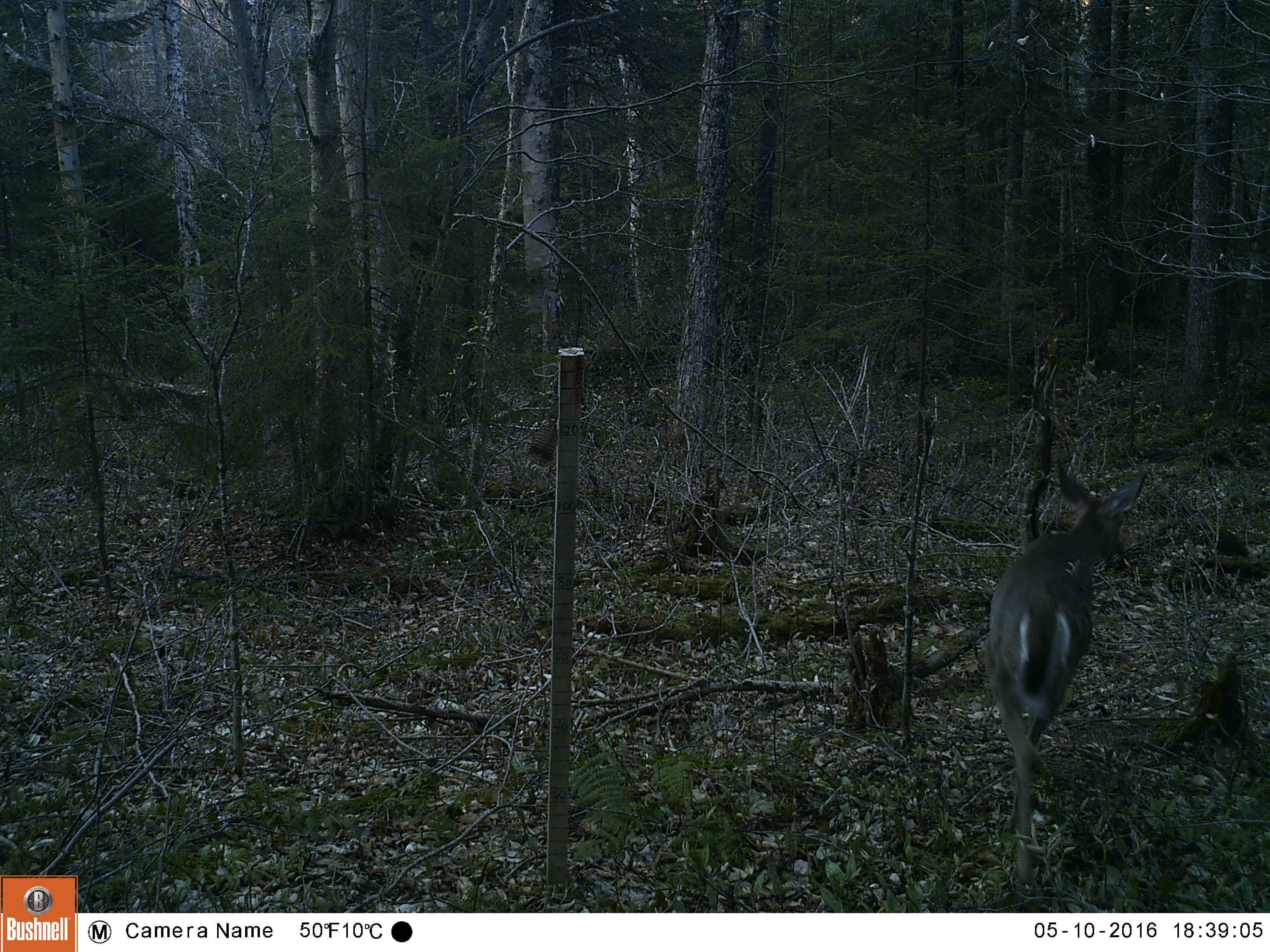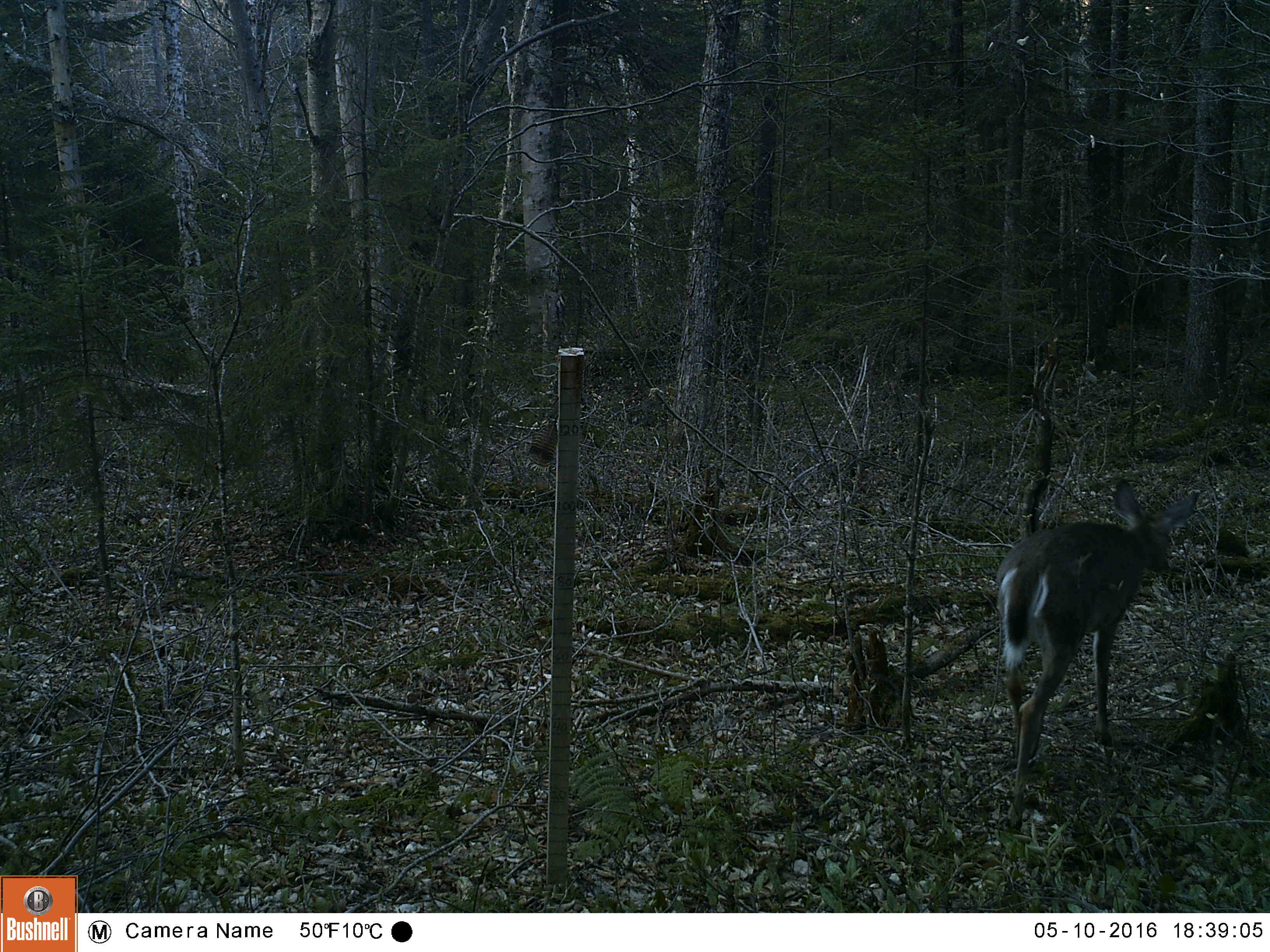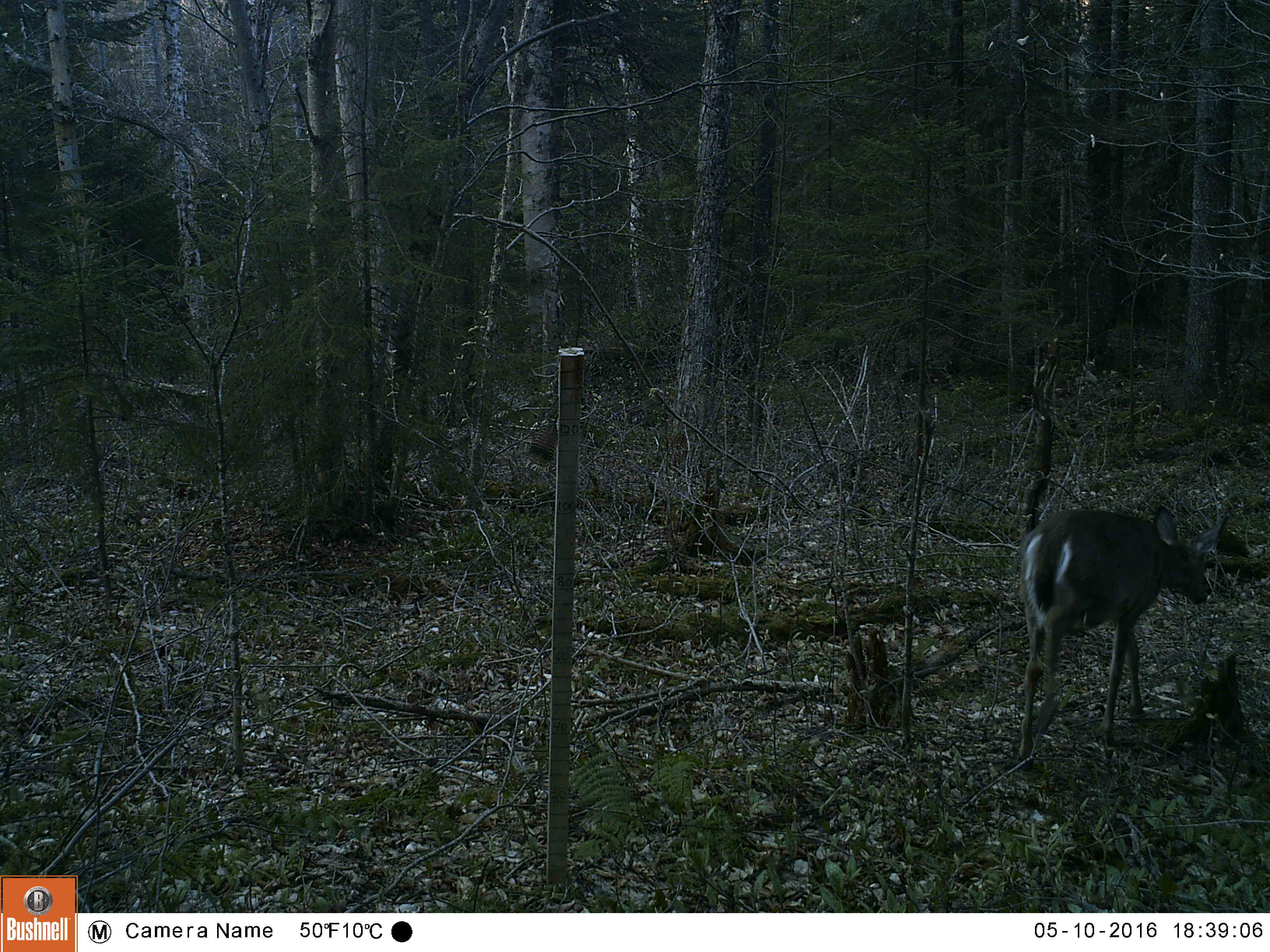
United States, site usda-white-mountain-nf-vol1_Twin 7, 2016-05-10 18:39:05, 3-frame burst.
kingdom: Animalia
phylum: Chordata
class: Mammalia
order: Artiodactyla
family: Cervidae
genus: Odocoileus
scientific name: Odocoileus virginianus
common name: white-tailed deer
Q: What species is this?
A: White-tailed deer (Odocoileus virginianus).